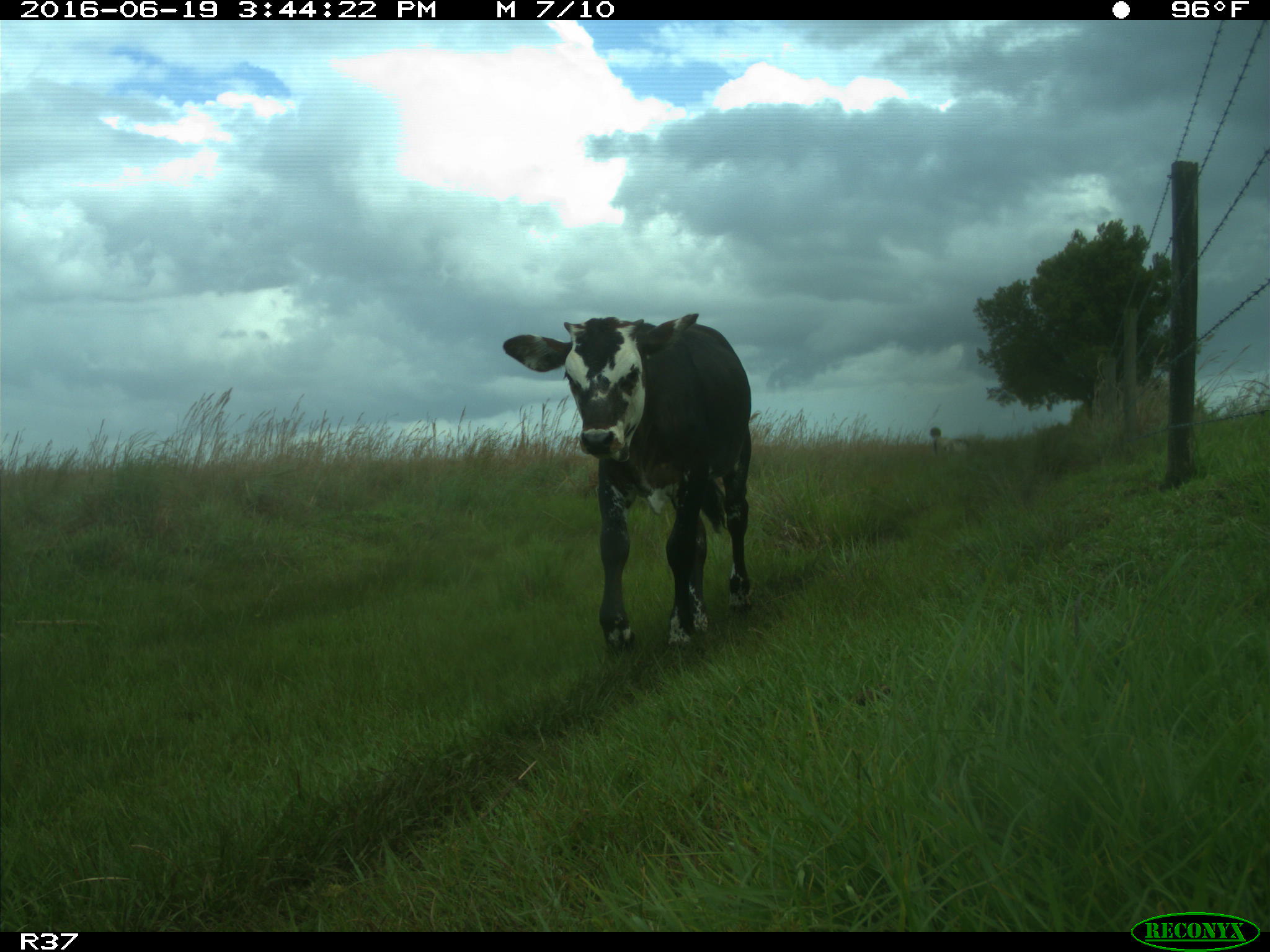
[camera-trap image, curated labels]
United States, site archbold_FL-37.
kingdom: Animalia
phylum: Chordata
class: Mammalia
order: Artiodactyla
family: Bovidae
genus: Bos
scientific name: Bos taurus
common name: domestic cow